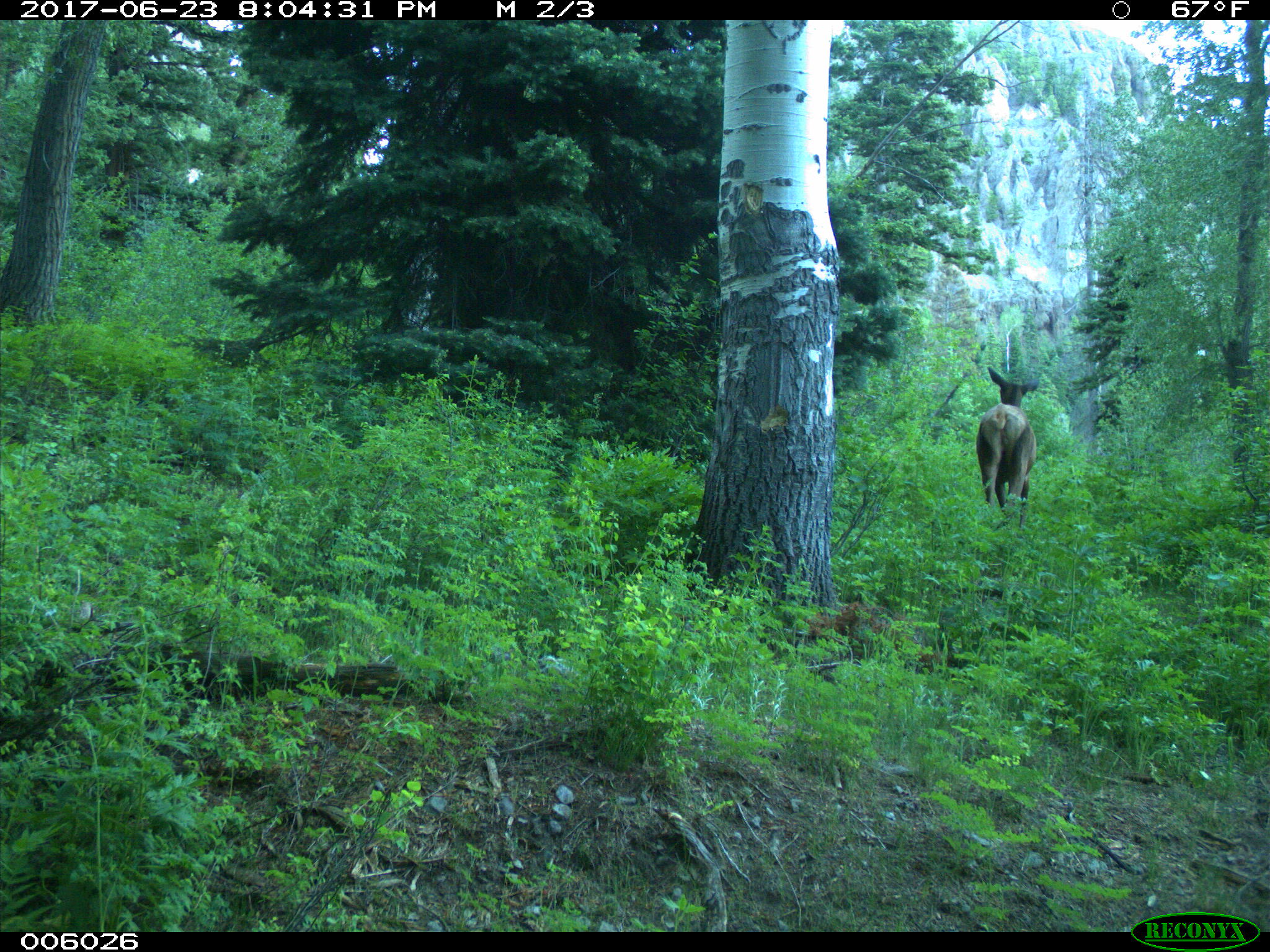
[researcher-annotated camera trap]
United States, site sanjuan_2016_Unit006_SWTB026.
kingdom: Animalia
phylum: Chordata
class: Mammalia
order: Artiodactyla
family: Cervidae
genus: Cervus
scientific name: Cervus elaphus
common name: red deer